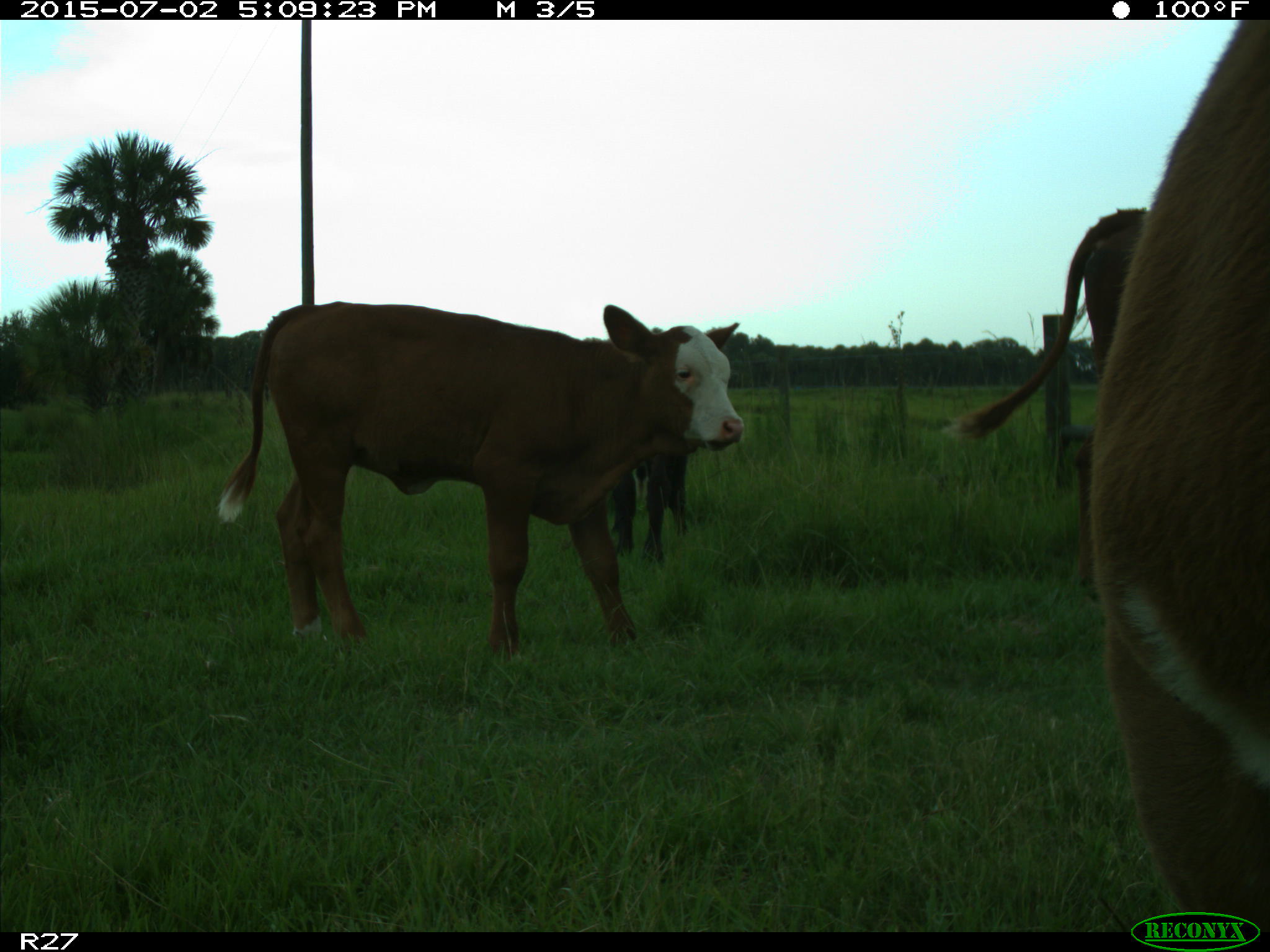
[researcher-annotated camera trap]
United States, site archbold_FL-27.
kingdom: Animalia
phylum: Chordata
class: Mammalia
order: Artiodactyla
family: Bovidae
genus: Bos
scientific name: Bos taurus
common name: domestic cow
Bos taurus (domestic cow).